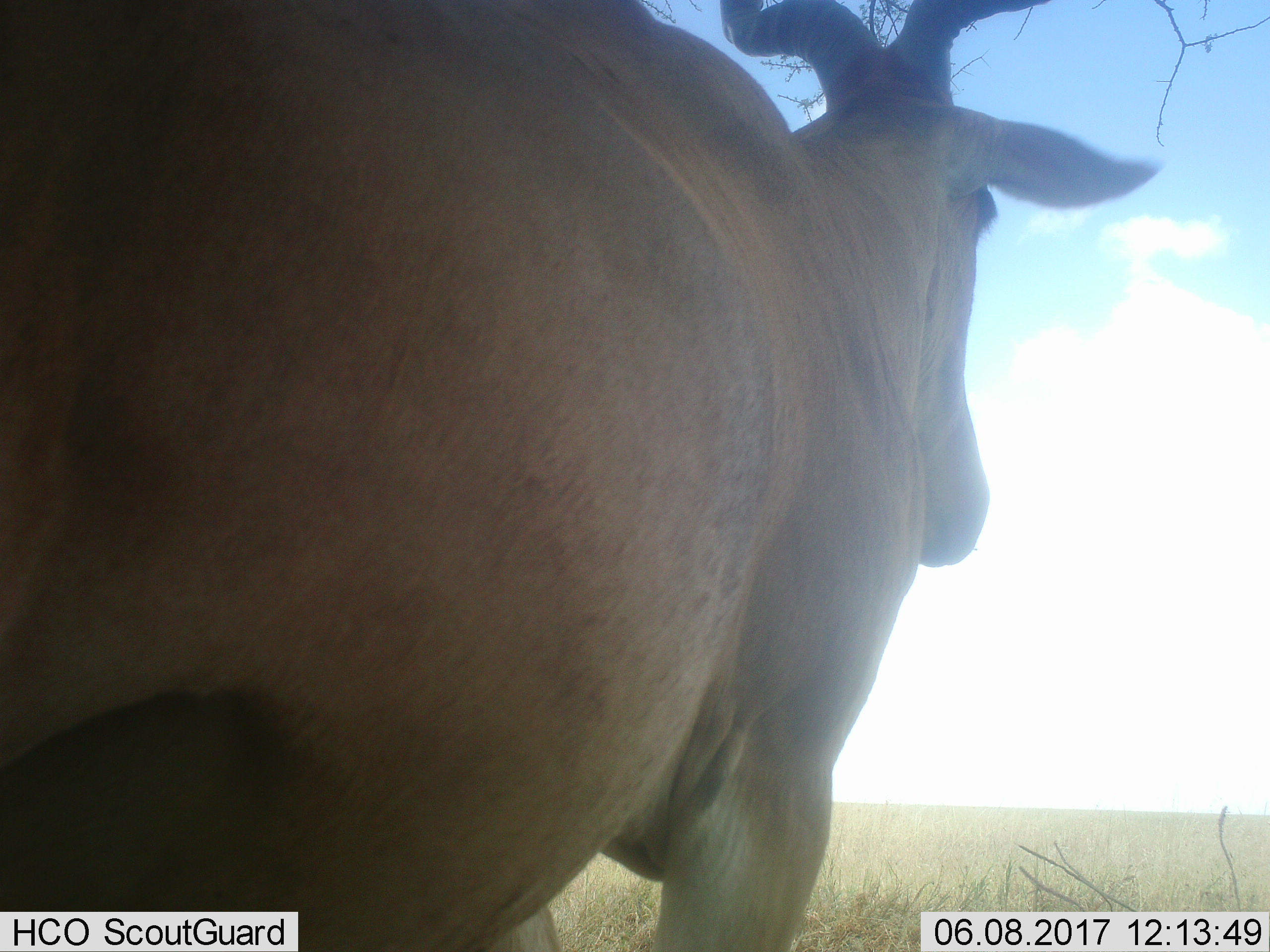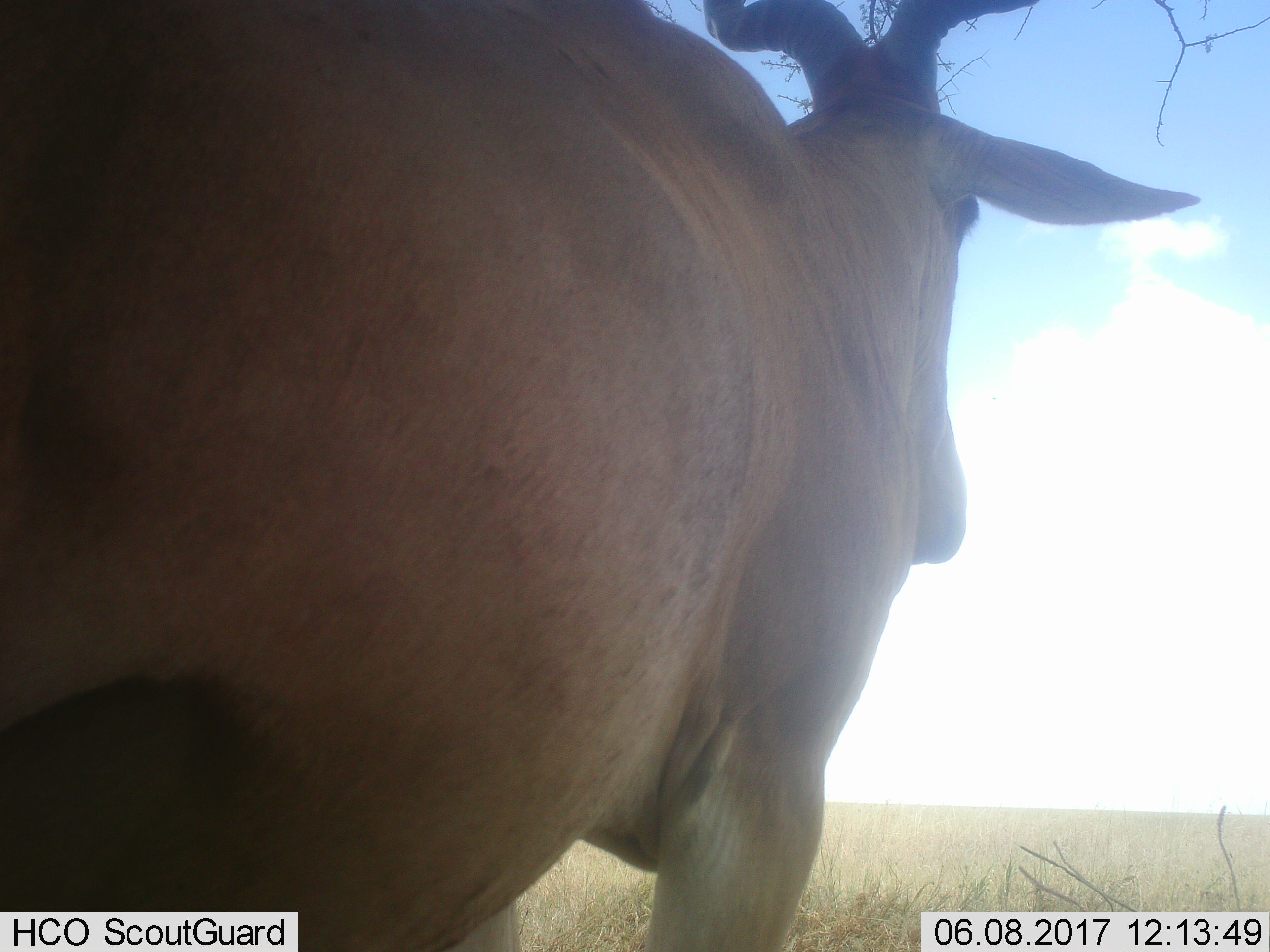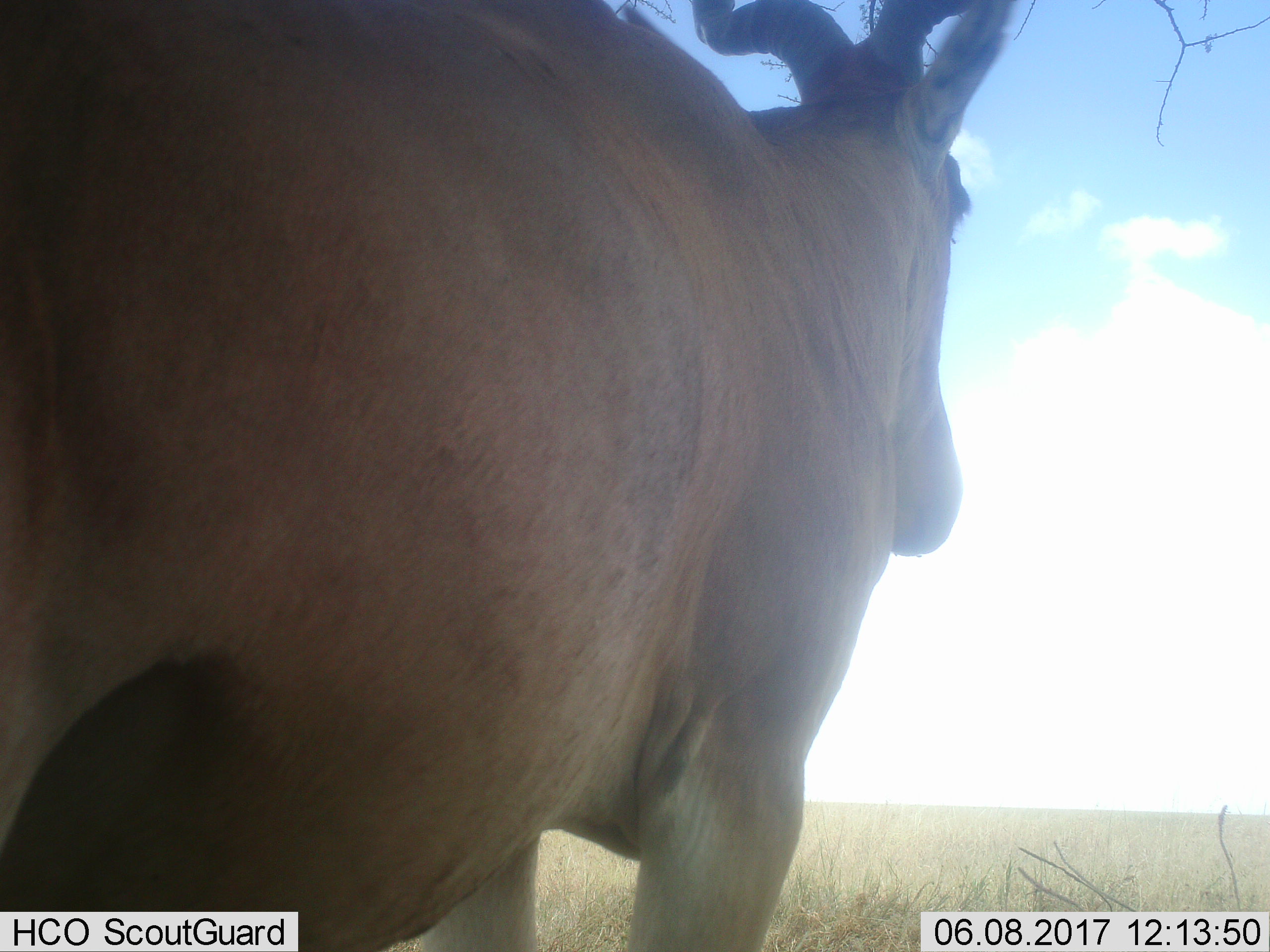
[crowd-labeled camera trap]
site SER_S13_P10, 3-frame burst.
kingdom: Animalia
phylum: Chordata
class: Mammalia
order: Artiodactyla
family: Bovidae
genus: Alcelaphus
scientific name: Alcelaphus buselaphus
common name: hartebeest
Hartebeest (Alcelaphus buselaphus), count 1. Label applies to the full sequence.